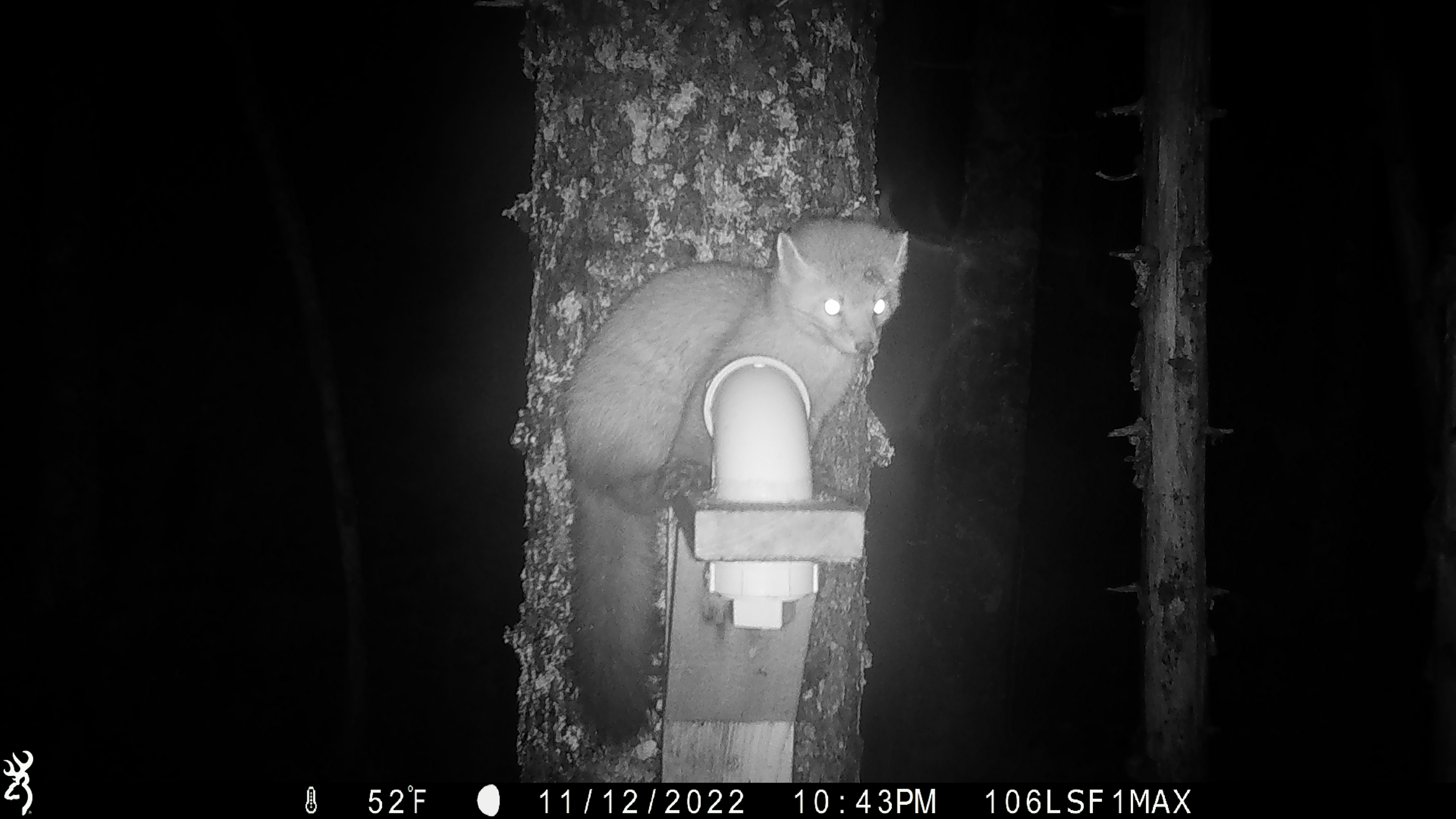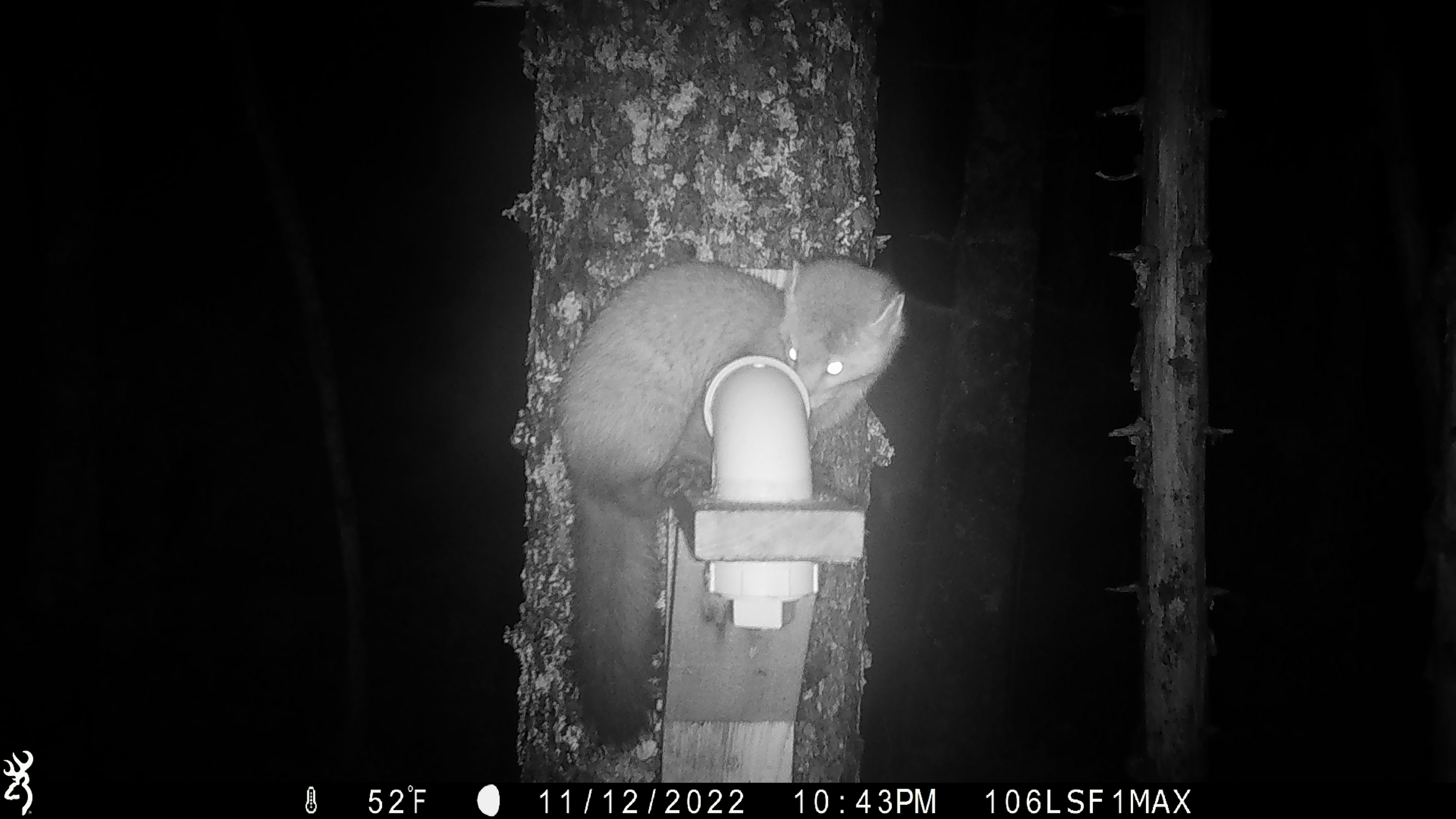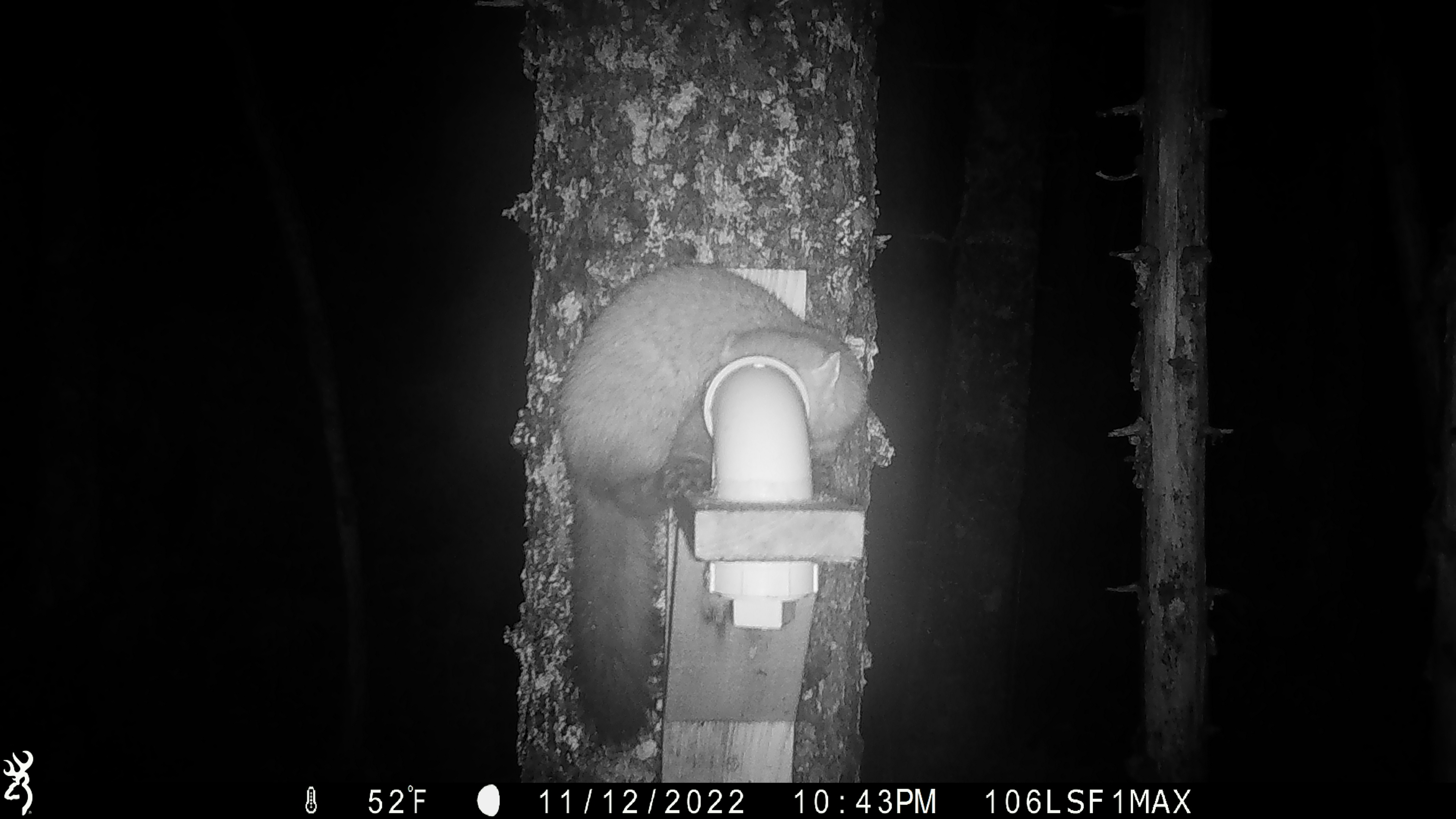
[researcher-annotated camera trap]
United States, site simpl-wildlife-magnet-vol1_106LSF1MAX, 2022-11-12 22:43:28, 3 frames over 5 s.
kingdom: Animalia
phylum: Chordata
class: Mammalia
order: Carnivora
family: Mustelidae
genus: Martes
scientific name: Martes americana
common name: american marten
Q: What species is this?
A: American marten (Martes americana).